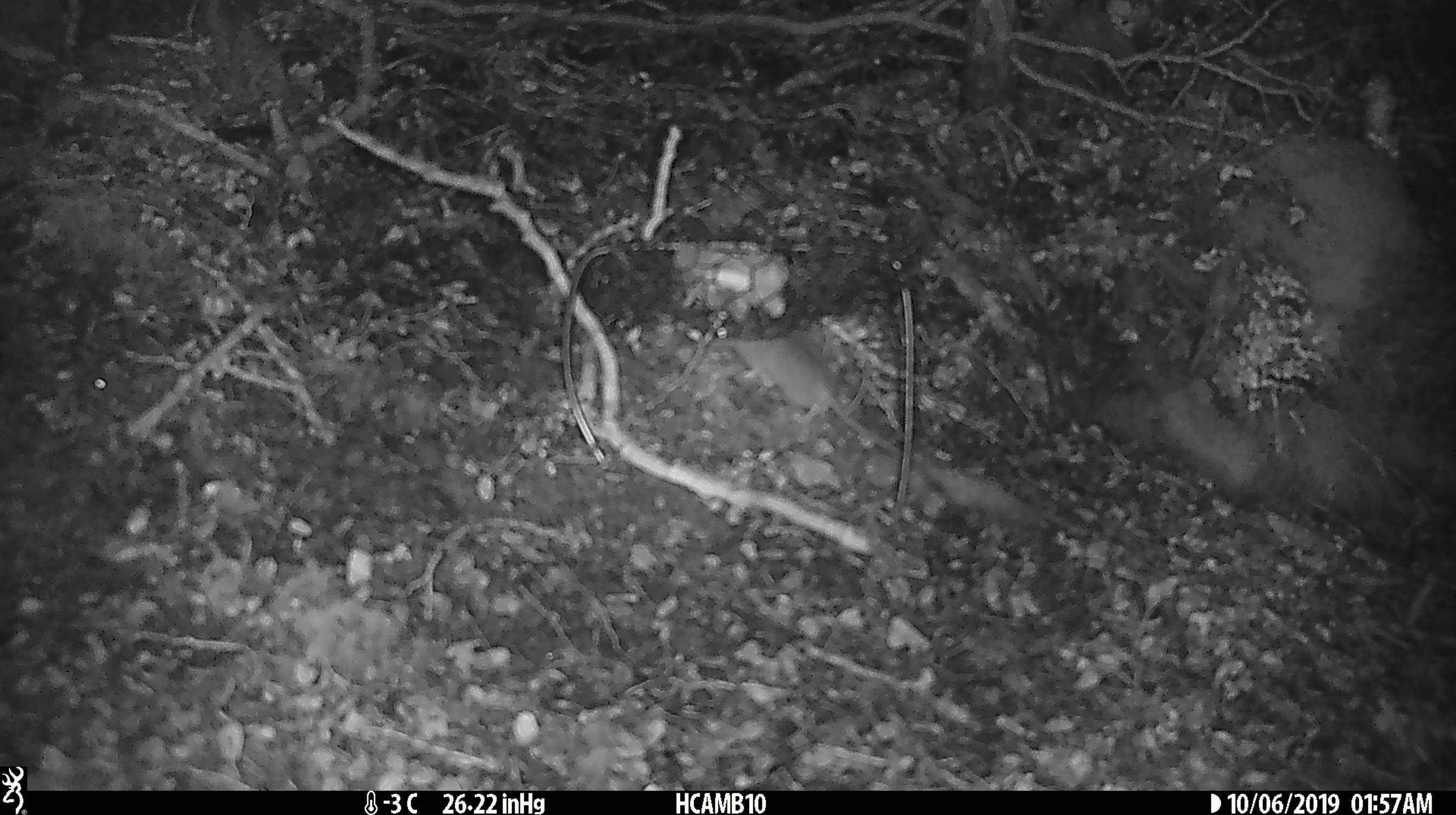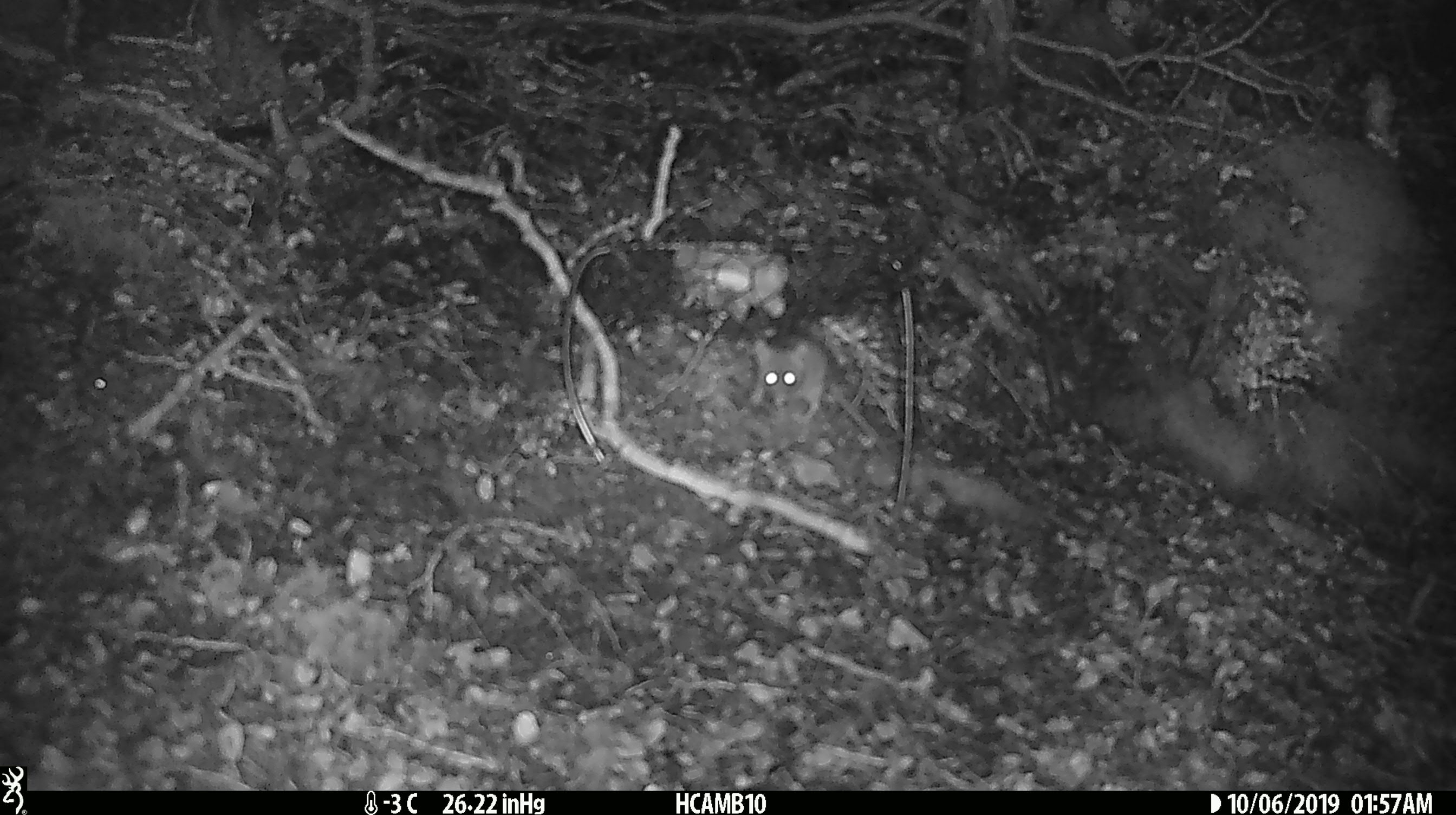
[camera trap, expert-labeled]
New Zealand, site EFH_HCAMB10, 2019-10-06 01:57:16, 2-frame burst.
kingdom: Animalia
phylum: Chordata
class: Mammalia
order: Rodentia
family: Muridae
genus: Mus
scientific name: Mus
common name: mouse